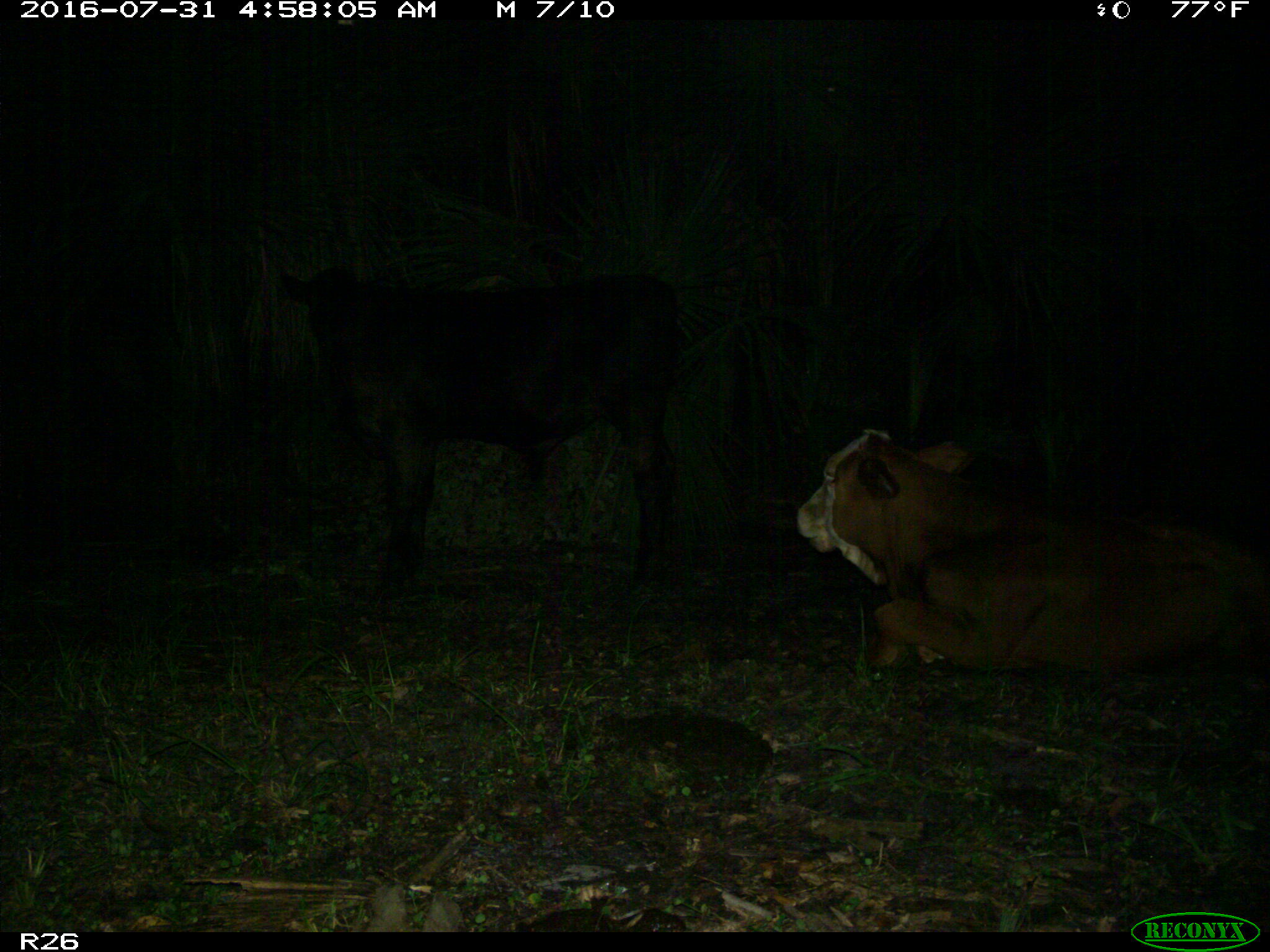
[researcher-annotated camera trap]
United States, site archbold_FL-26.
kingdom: Animalia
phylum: Chordata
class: Mammalia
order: Artiodactyla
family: Bovidae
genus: Bos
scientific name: Bos taurus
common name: domestic cow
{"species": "Bos taurus (domestic cow)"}